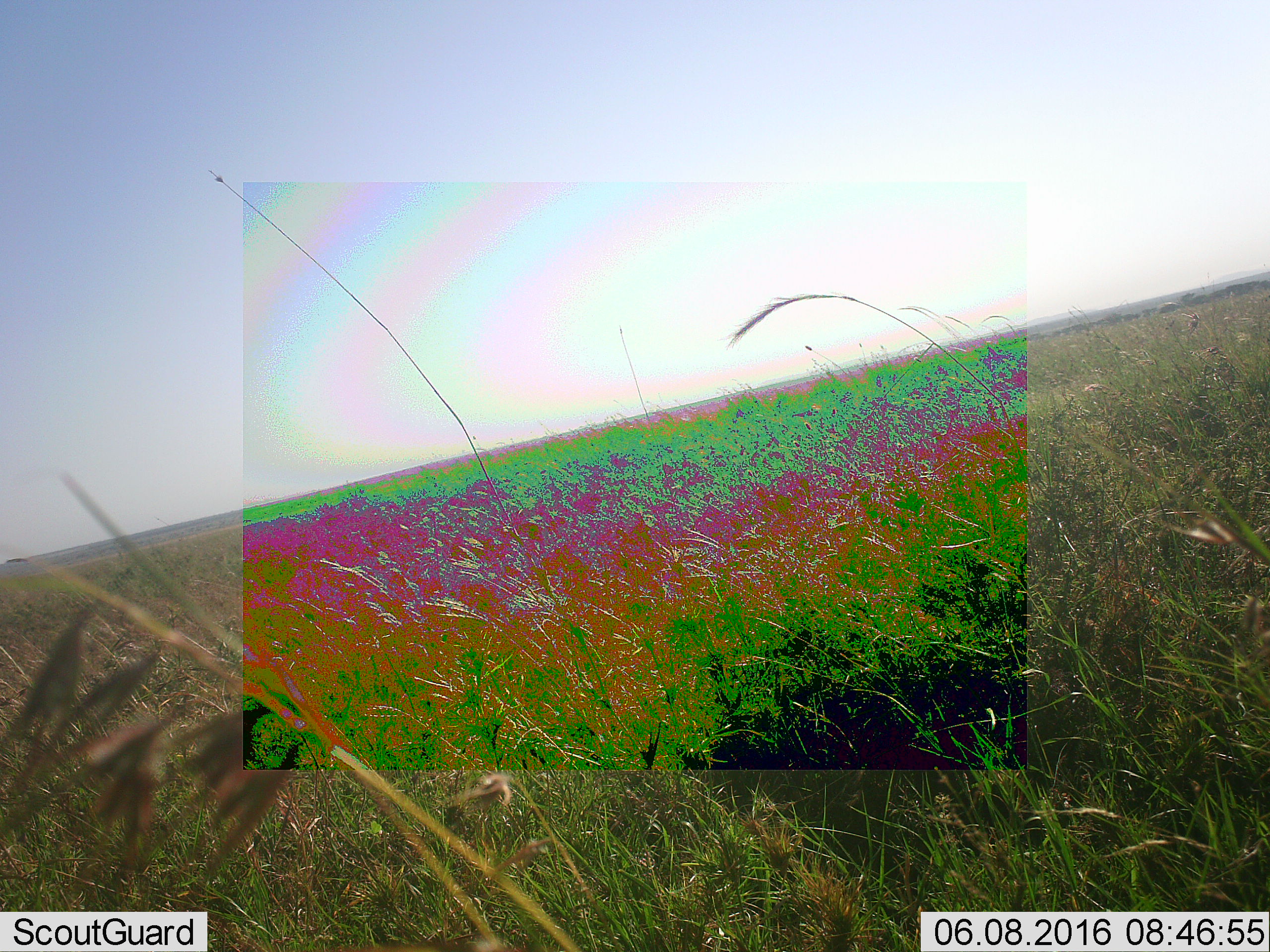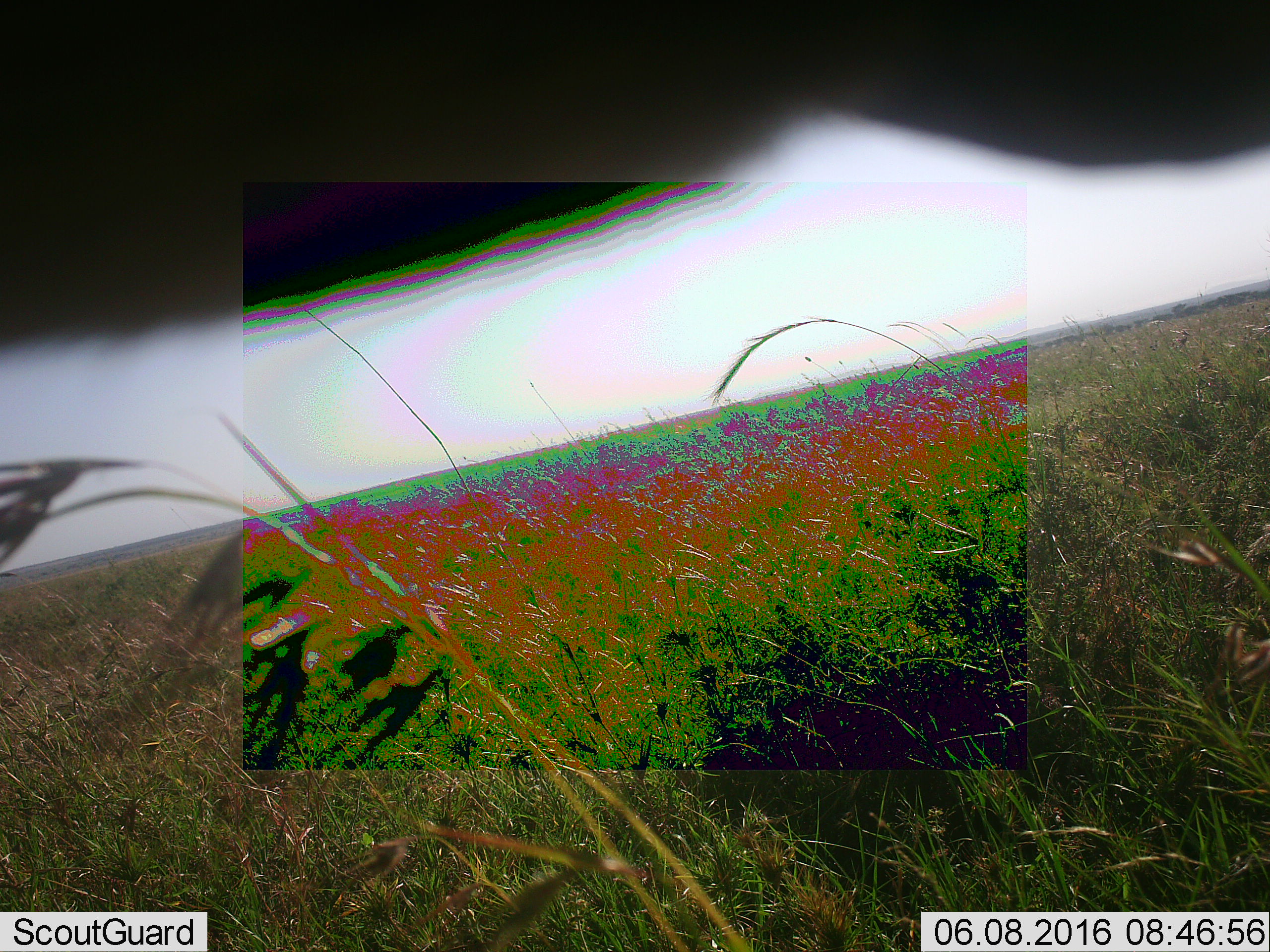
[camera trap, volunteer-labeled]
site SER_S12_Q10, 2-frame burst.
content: unidentified animal